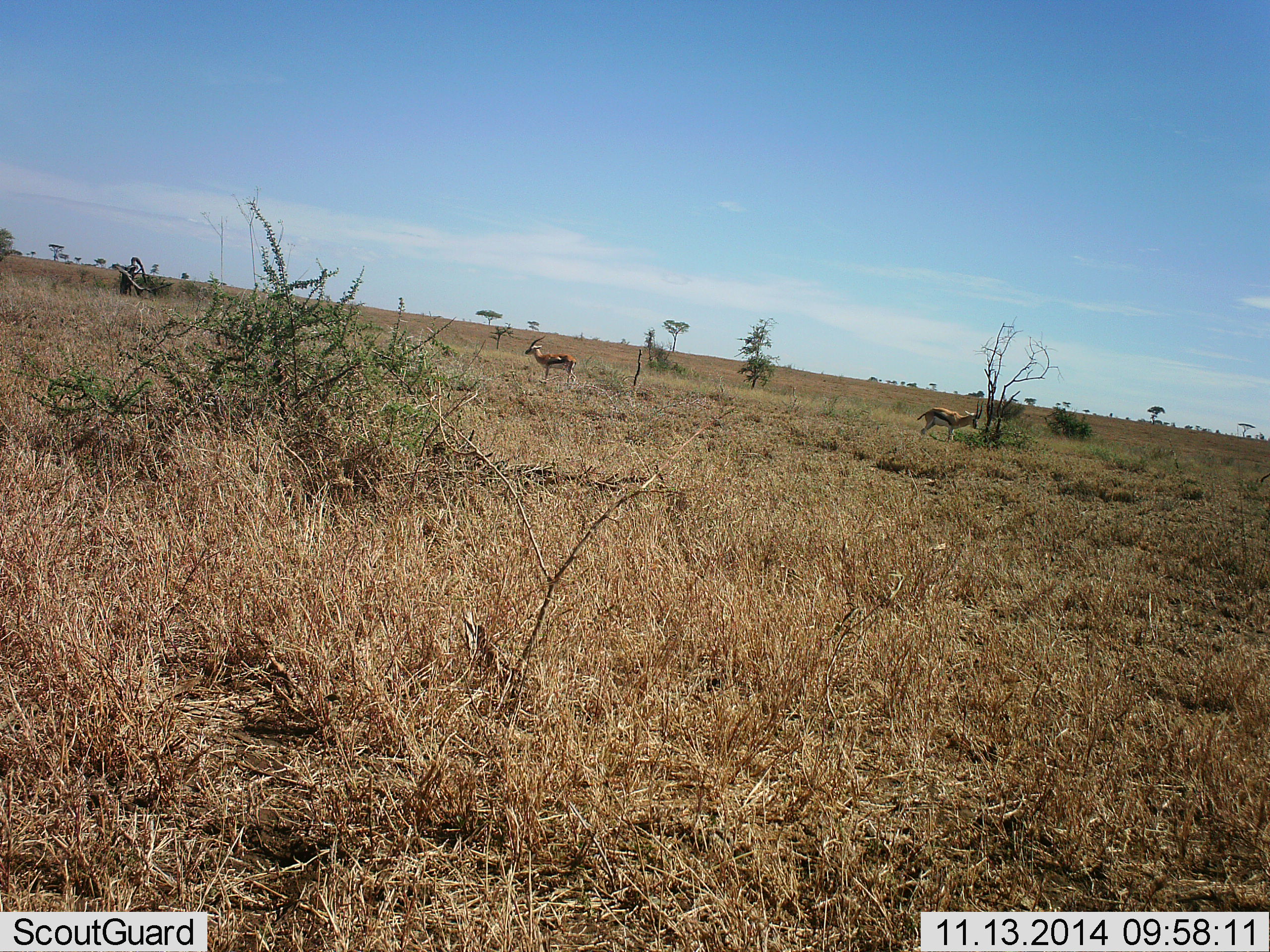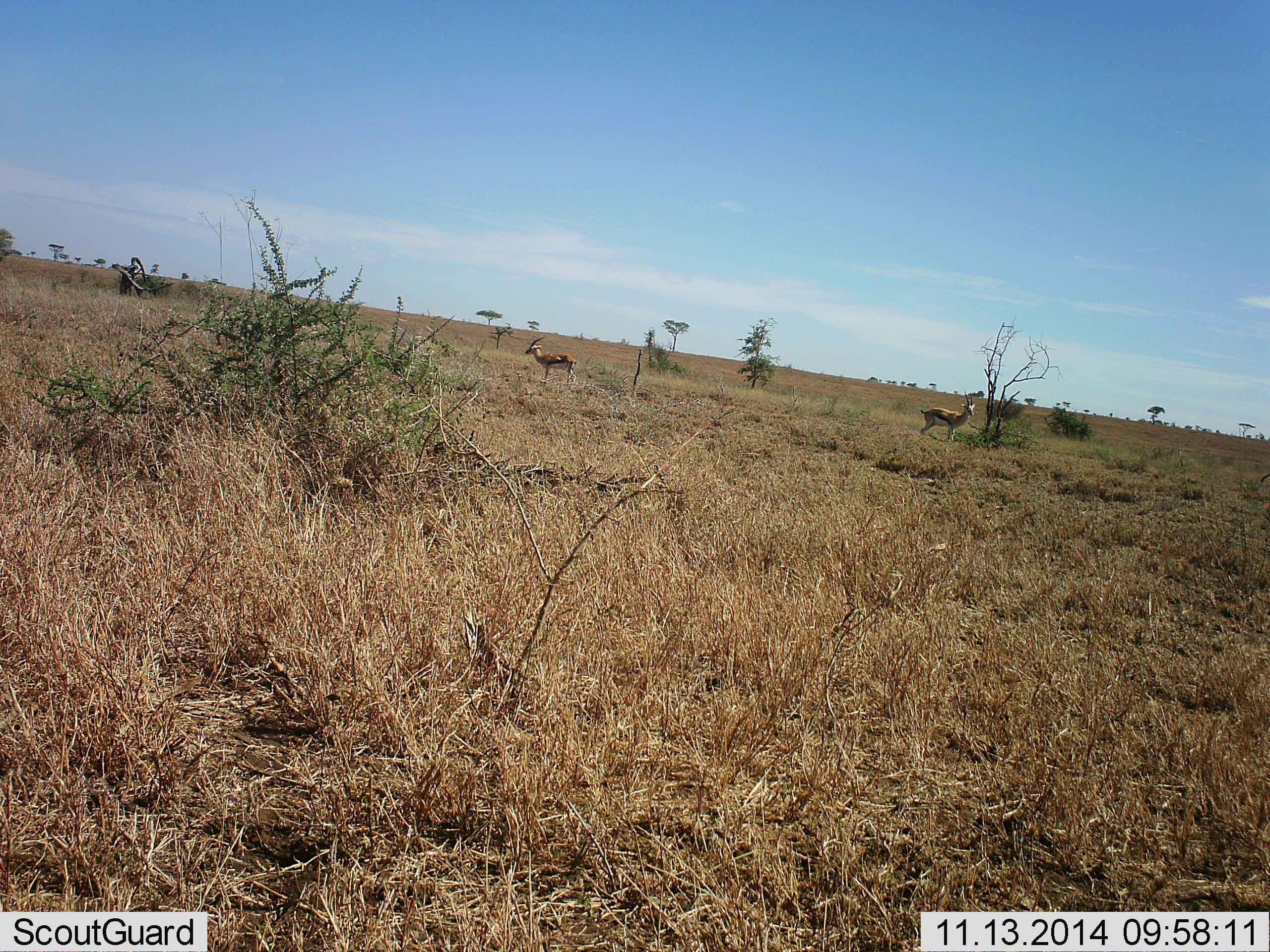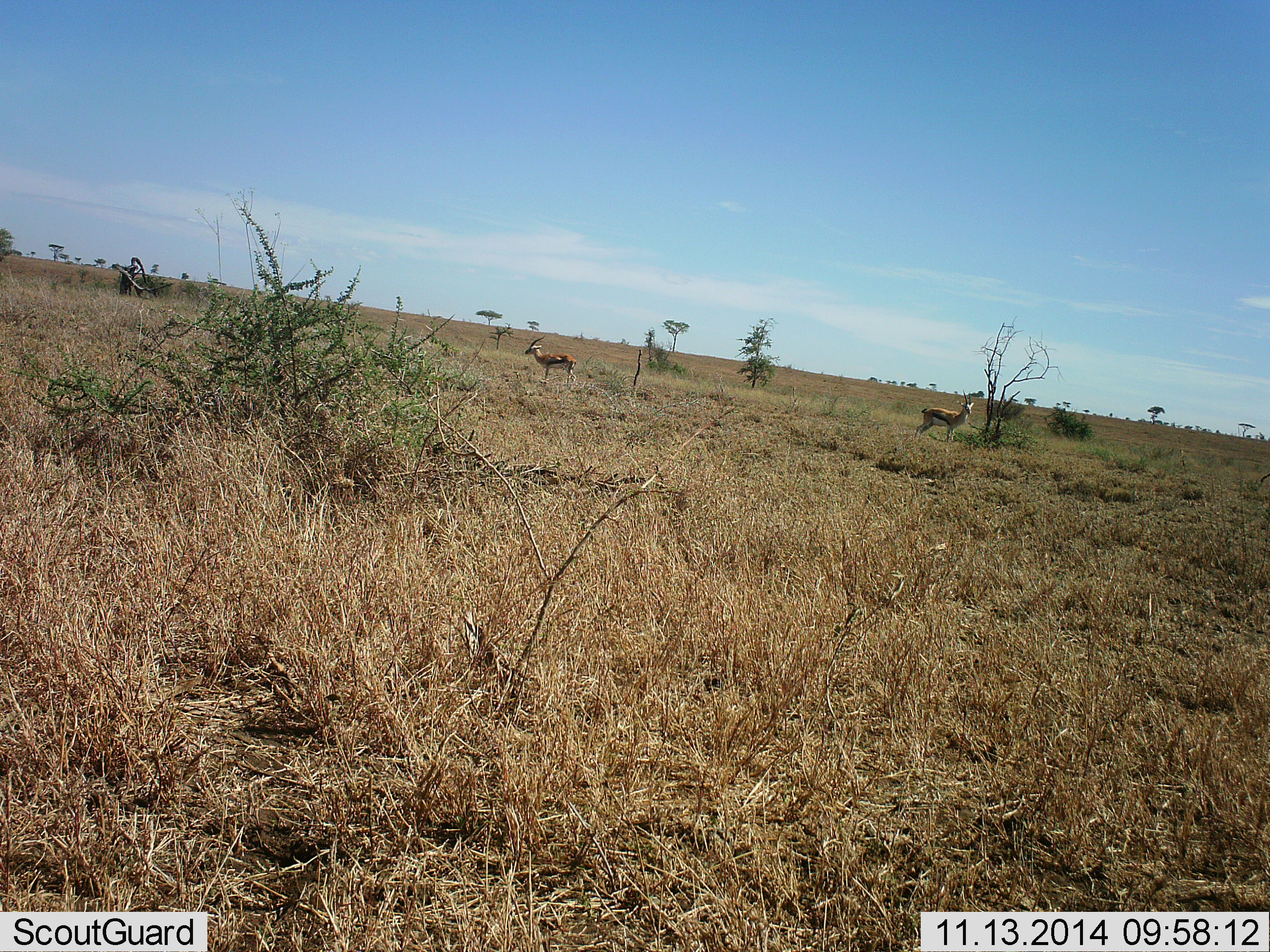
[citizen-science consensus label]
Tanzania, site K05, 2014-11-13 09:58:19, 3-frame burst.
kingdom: Animalia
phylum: Chordata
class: Mammalia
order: Artiodactyla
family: Bovidae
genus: Eudorcas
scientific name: Eudorcas thomsonii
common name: thomson's gazelle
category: gazellethomsons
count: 2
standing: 100%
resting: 0%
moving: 0%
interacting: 0%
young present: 0%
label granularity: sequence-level